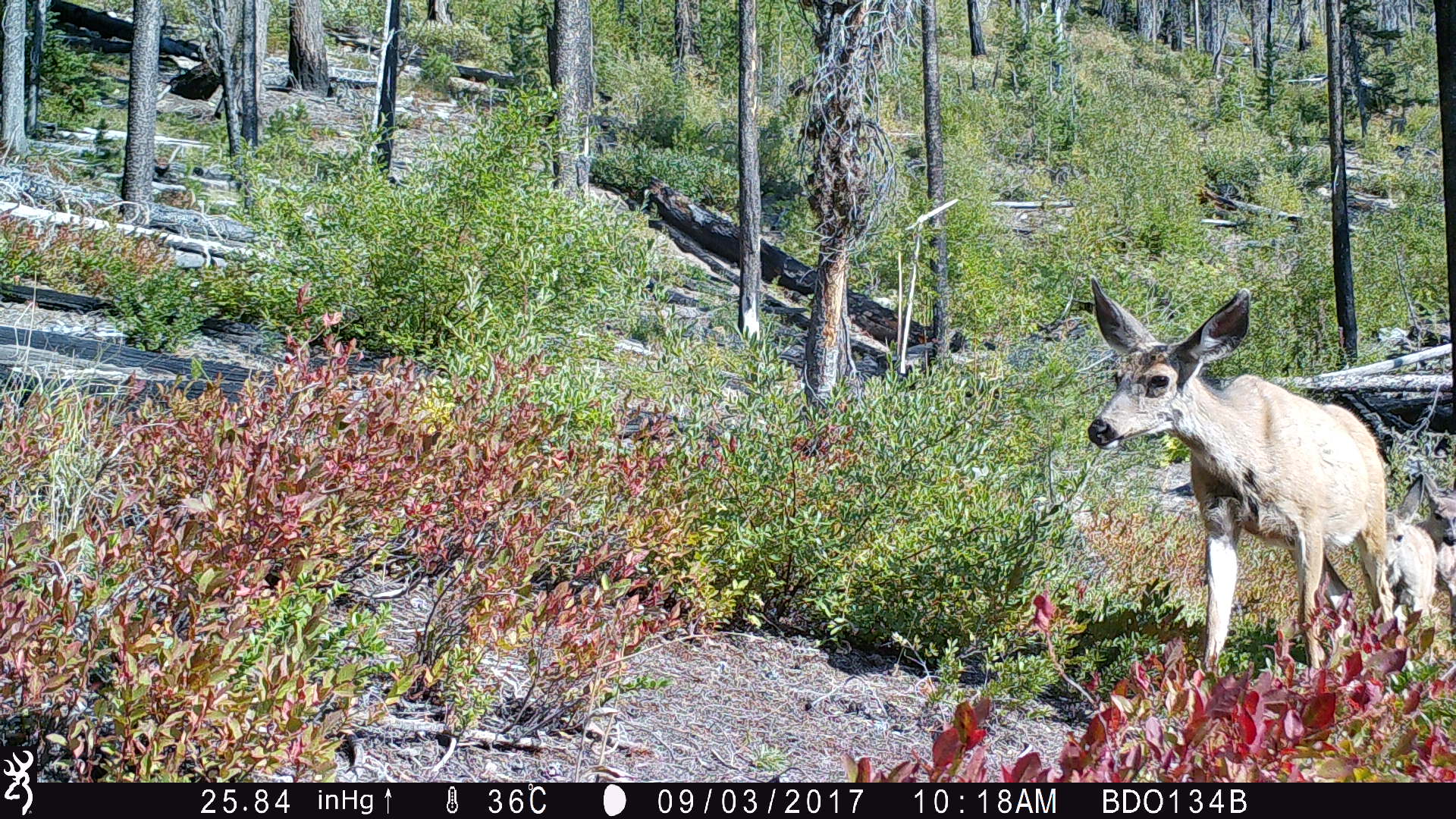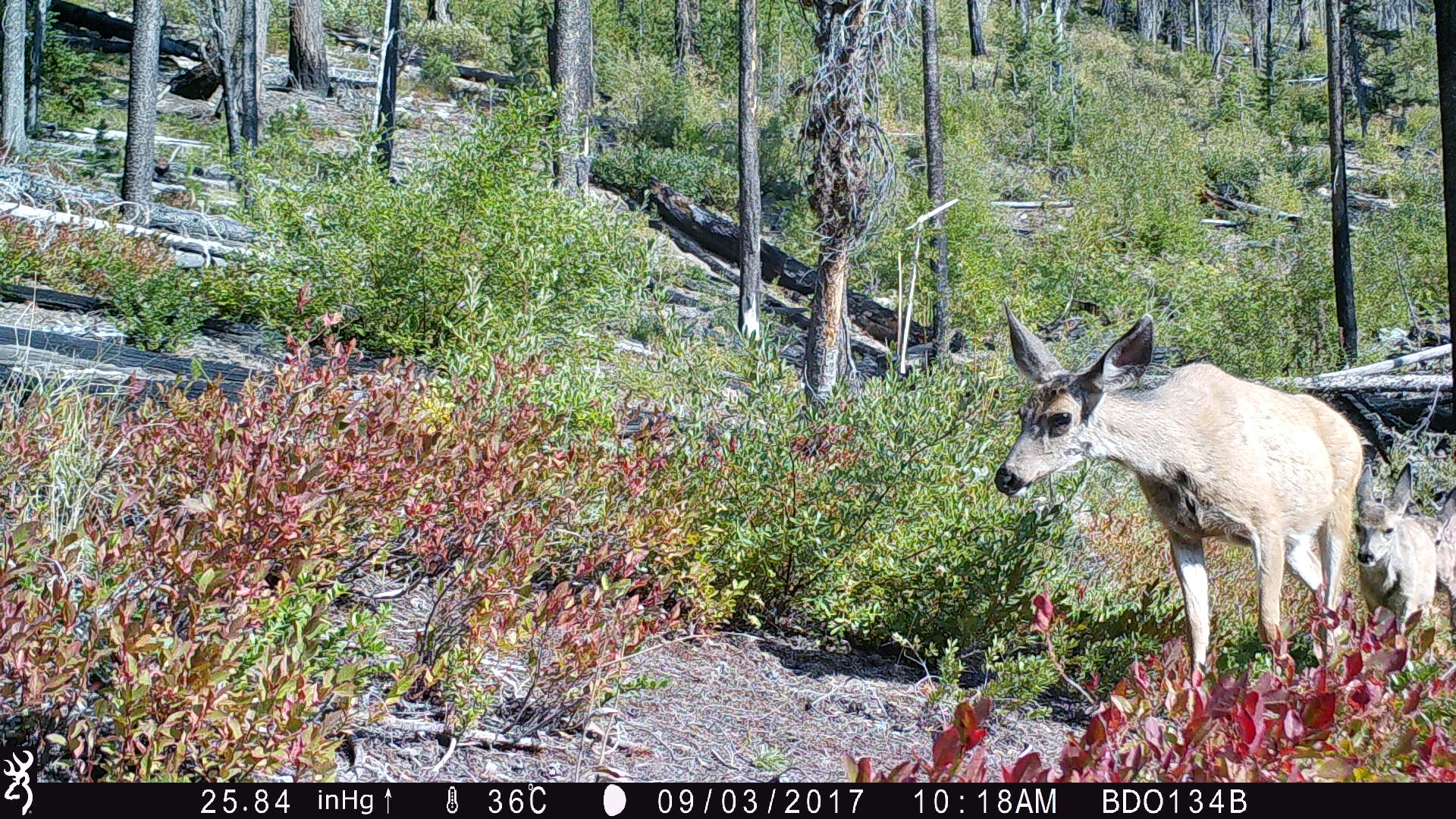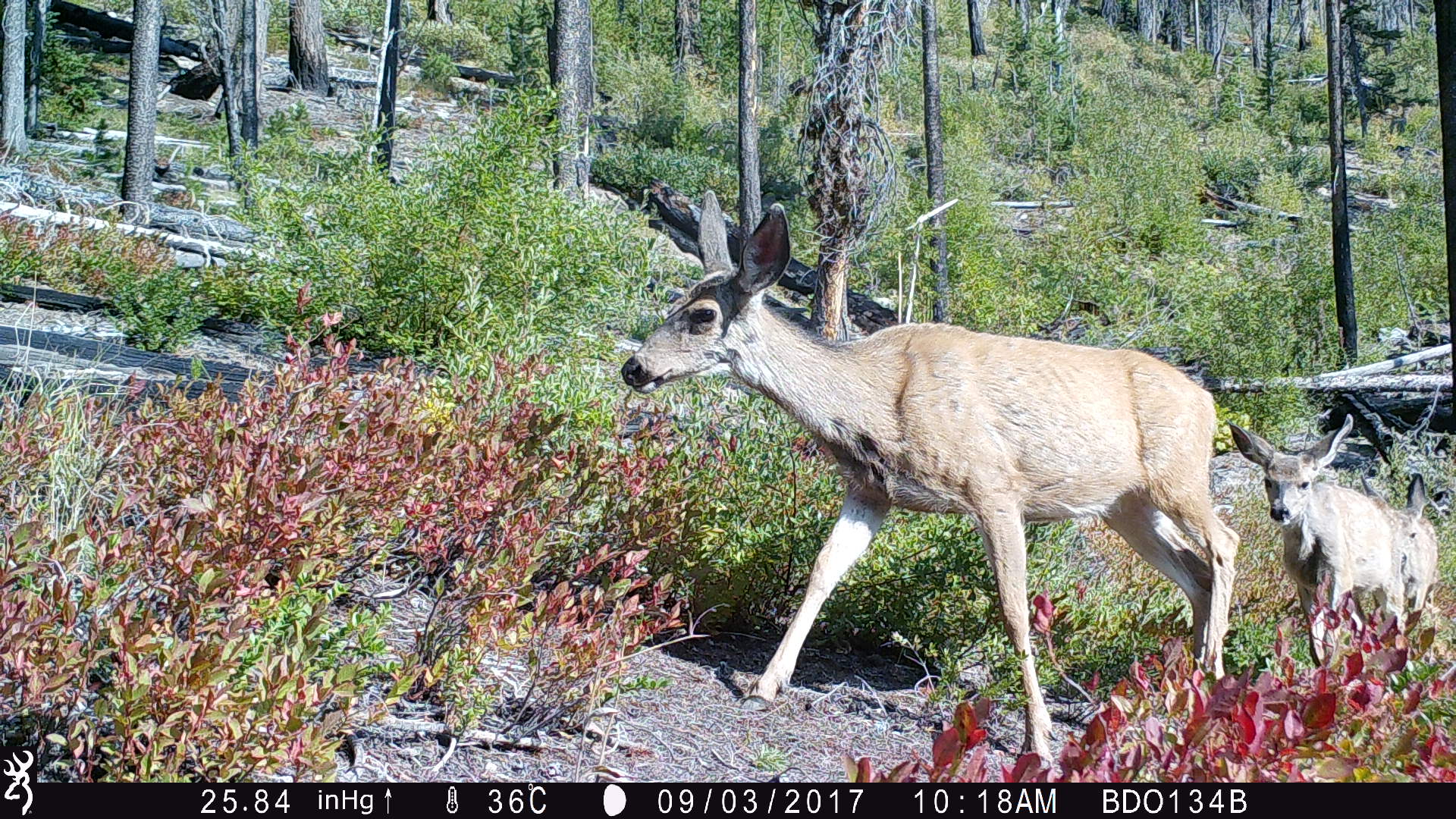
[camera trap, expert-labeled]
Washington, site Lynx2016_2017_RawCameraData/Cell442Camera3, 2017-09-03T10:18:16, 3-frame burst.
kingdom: Animalia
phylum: Chordata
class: Mammalia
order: Artiodactyla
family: Cervidae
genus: Odocoileus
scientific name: Odocoileus hemionus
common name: mule deer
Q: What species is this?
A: Odocoileus hemionus (mule deer).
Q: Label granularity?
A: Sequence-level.